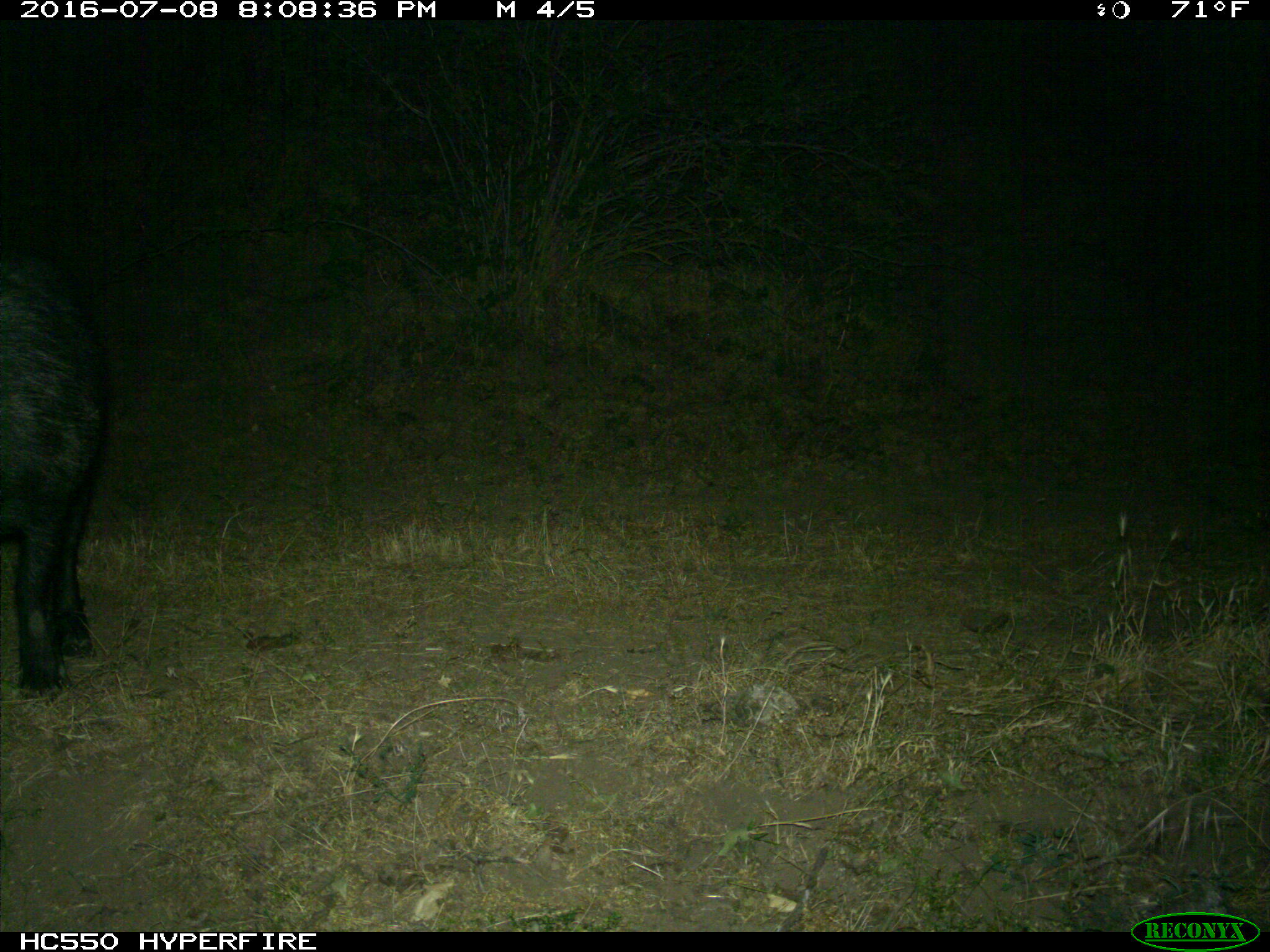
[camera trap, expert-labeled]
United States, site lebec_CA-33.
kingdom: Animalia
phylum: Chordata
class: Mammalia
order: Artiodactyla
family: Suidae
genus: Sus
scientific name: Sus scrofa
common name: wild boar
Sus scrofa (wild boar).